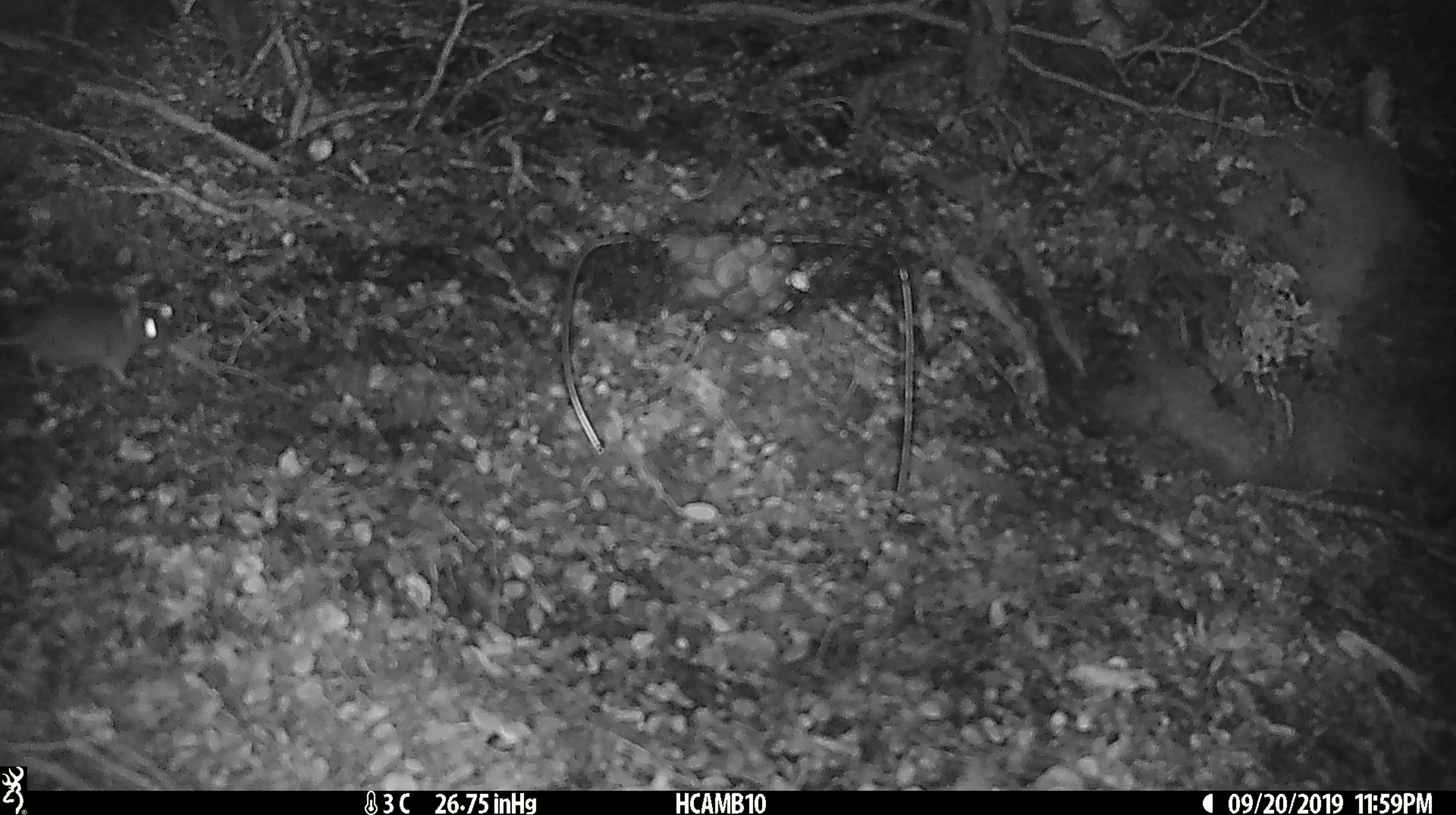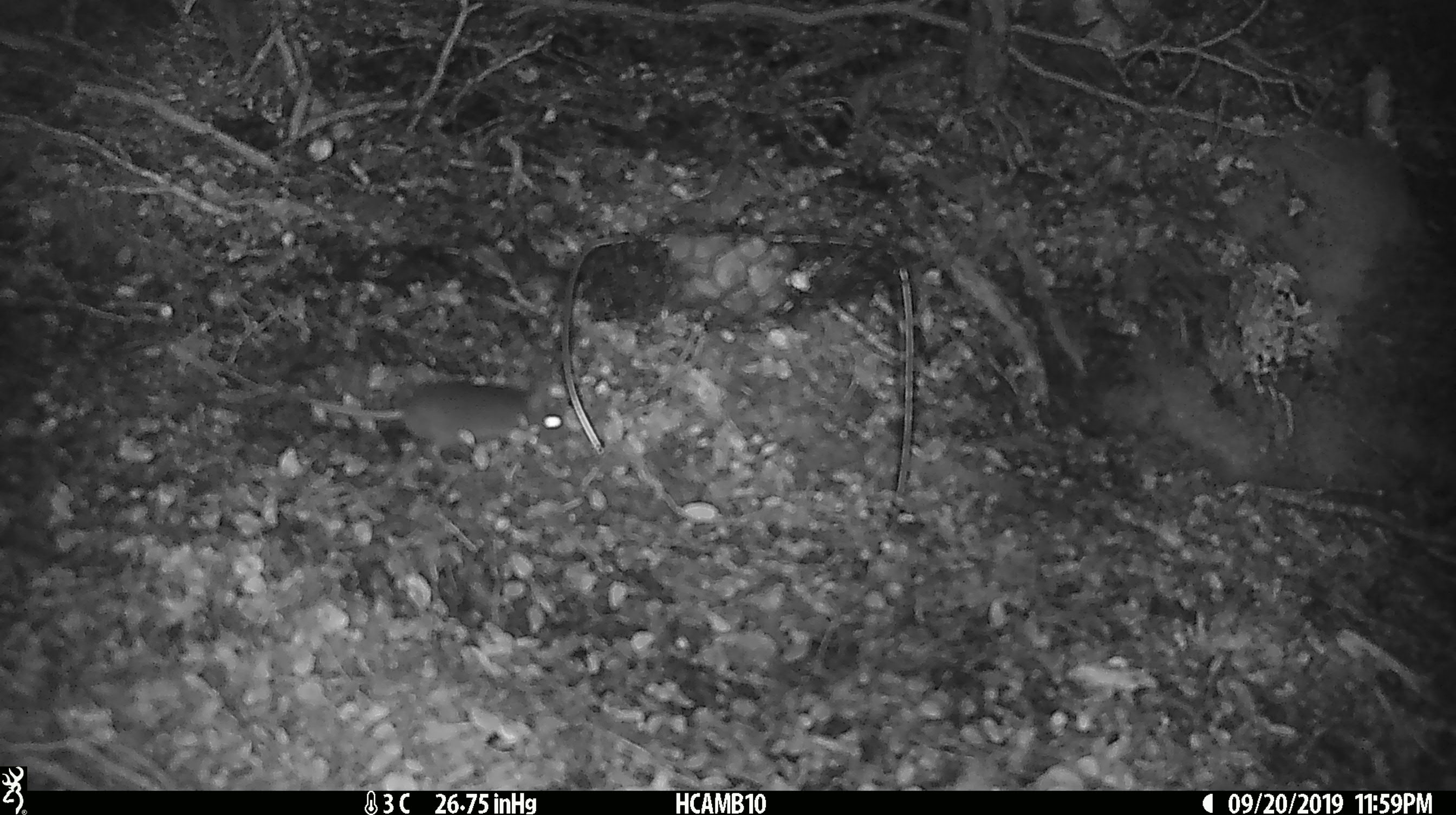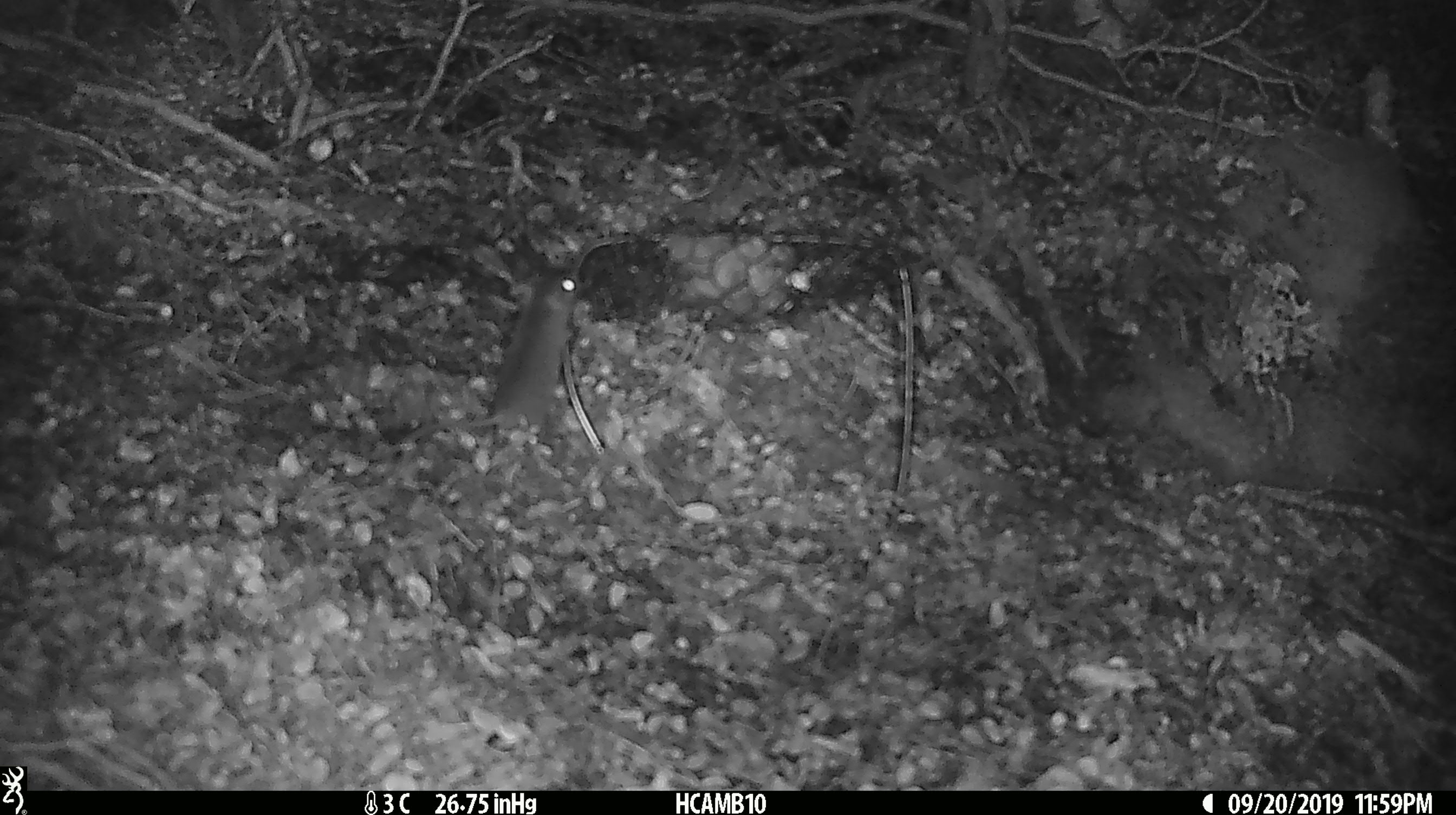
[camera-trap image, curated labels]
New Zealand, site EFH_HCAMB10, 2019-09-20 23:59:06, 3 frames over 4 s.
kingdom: Animalia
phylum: Chordata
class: Mammalia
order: Rodentia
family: Muridae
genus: Mus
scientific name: Mus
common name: mouse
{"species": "mouse (Mus)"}